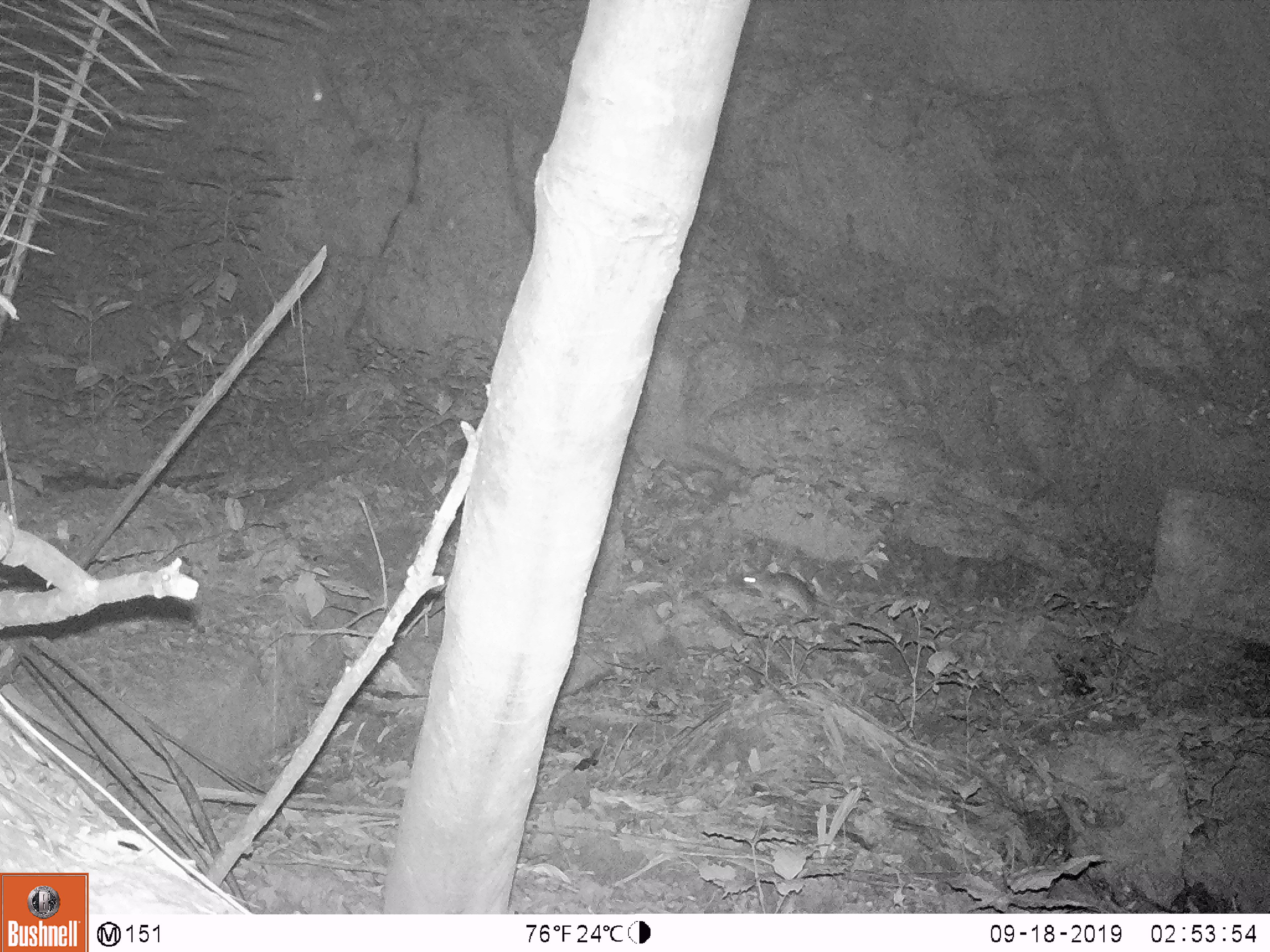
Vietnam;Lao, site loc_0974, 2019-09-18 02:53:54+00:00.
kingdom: Animalia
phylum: Chordata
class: Mammalia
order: Rodentia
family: Muridae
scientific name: Muridae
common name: old-world mice and rats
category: unidentified murid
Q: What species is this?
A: Unidentified murid (old-world mice and rats) (Muridae).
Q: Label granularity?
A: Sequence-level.